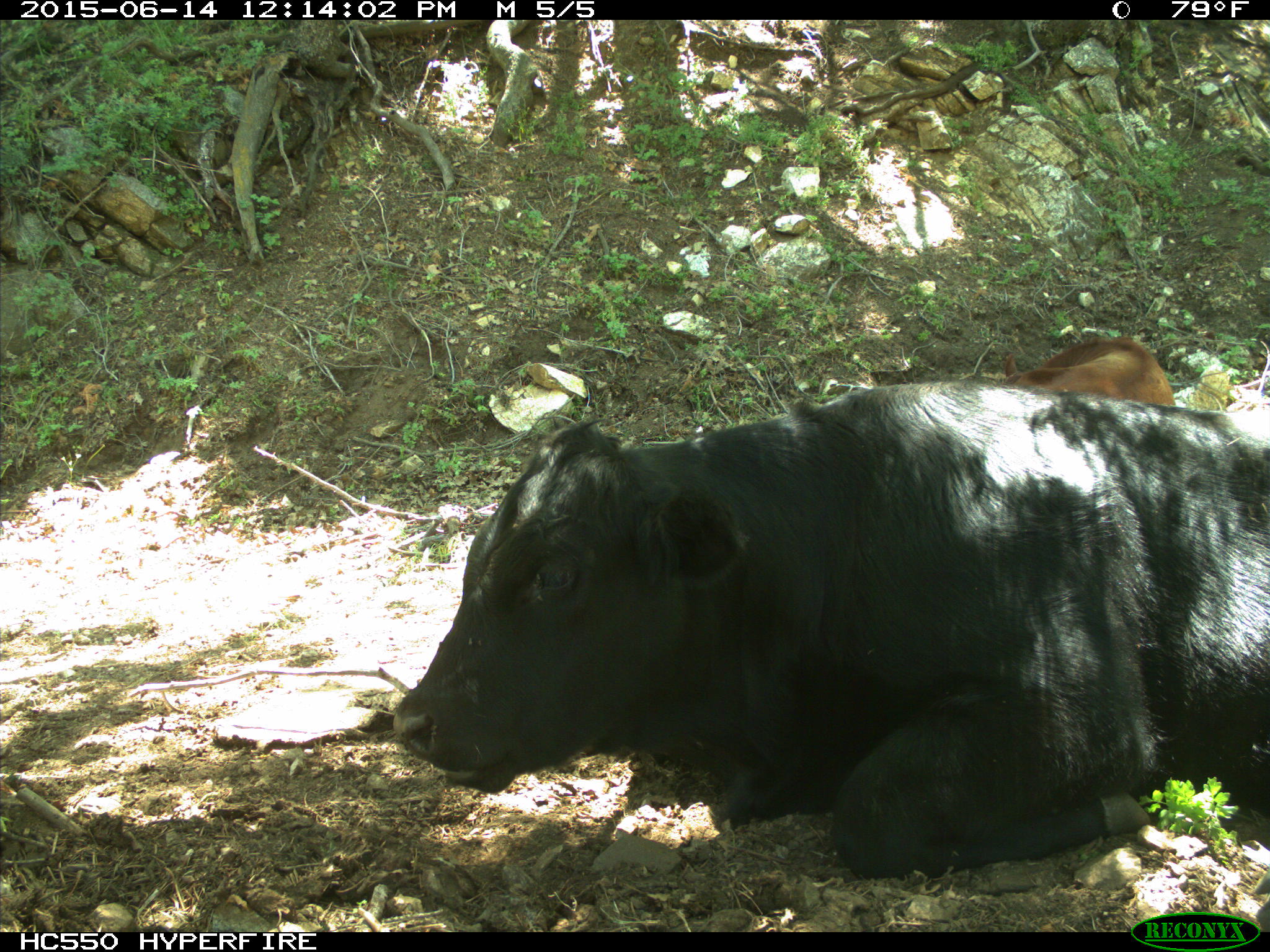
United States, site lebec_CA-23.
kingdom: Animalia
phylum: Chordata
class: Mammalia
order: Artiodactyla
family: Bovidae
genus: Bos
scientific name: Bos taurus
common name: domestic cow